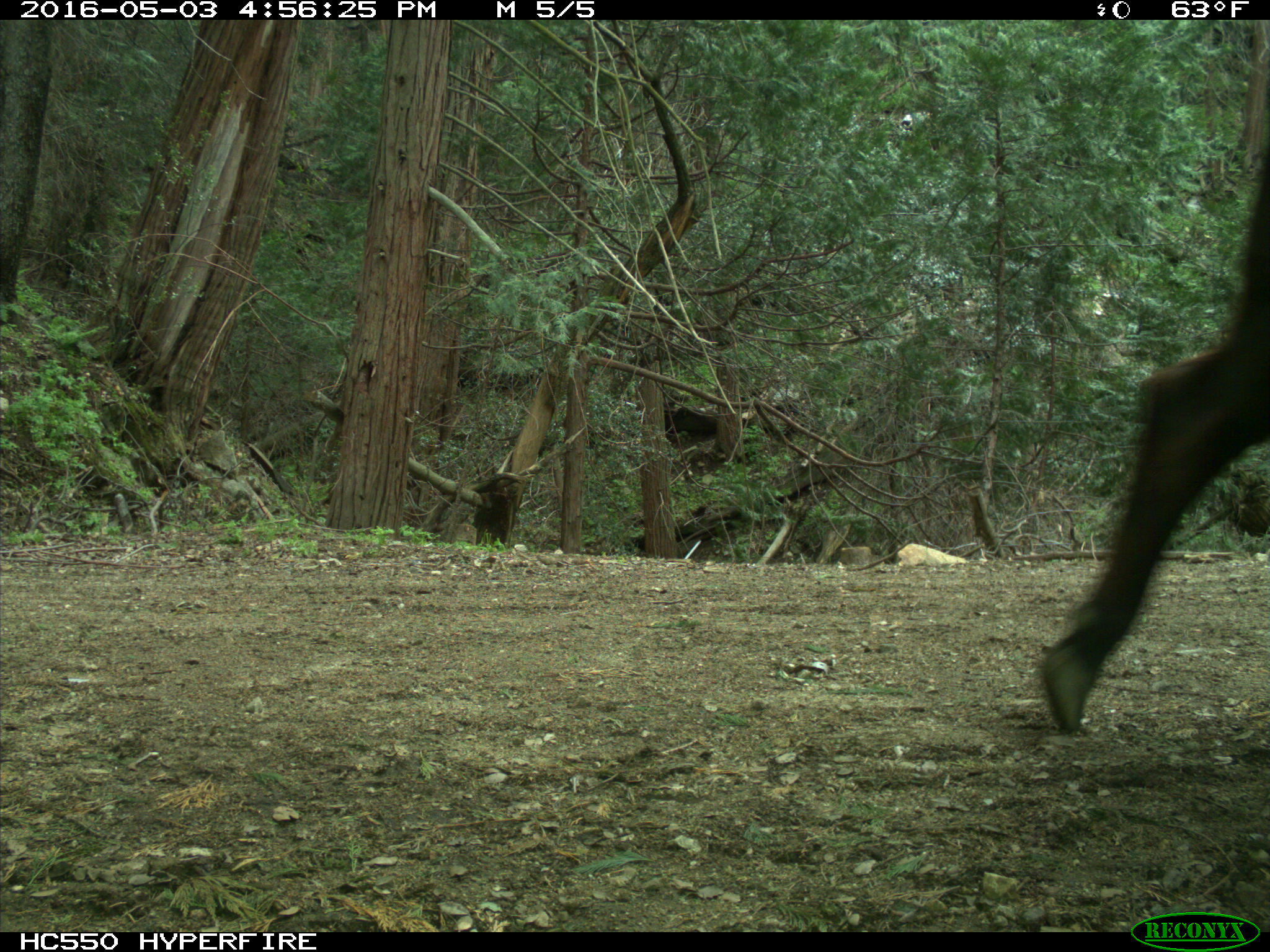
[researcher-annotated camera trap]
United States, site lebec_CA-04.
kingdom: Animalia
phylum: Chordata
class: Mammalia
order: Artiodactyla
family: Bovidae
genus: Bos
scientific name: Bos taurus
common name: domestic cow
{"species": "Bos taurus (domestic cow)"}